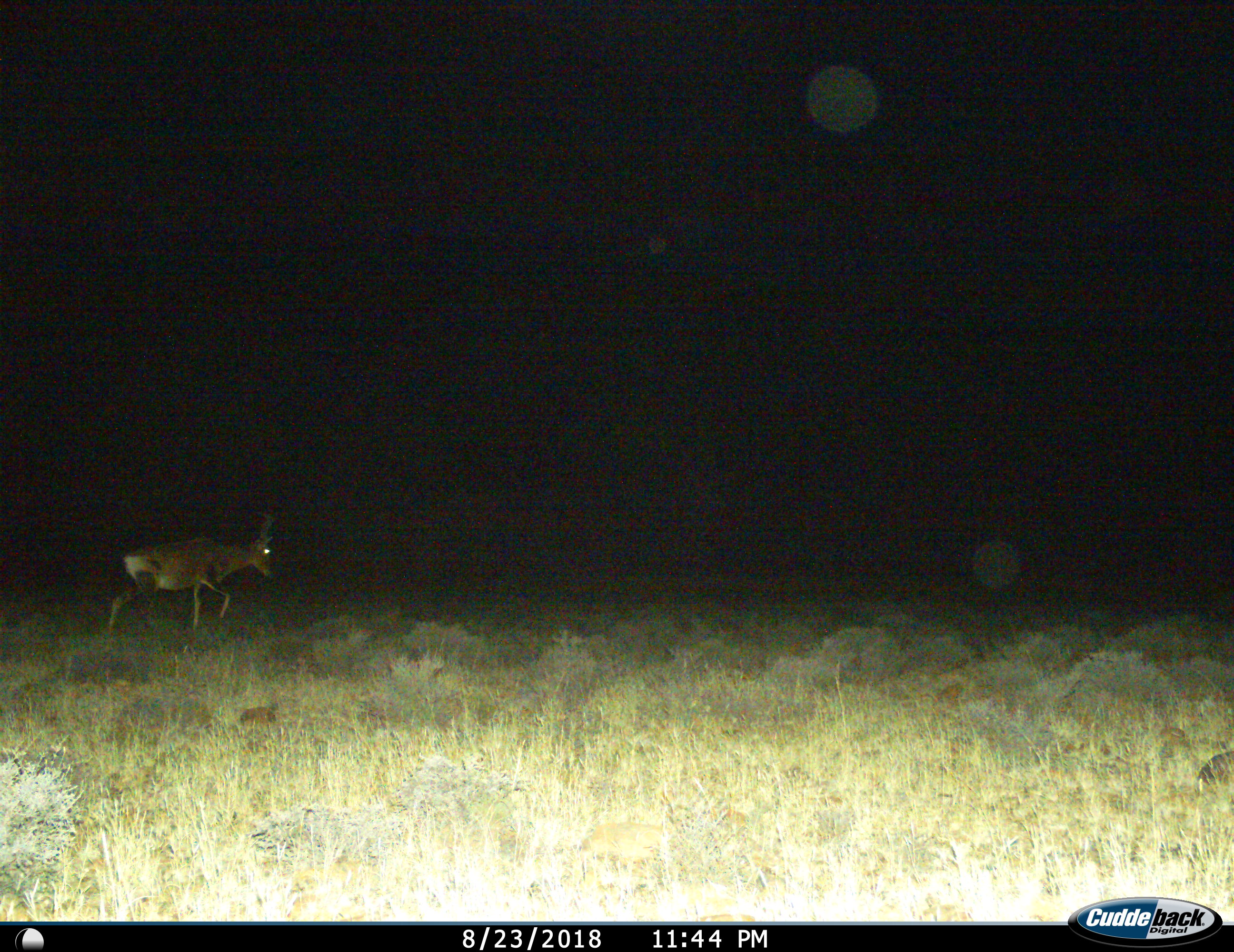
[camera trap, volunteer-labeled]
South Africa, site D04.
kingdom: Animalia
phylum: Chordata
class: Mammalia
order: Artiodactyla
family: Bovidae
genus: Alcelaphus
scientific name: Alcelaphus buselaphus caama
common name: red hartebeest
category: hartebeestred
Hartebeestred (red hartebeest) (Alcelaphus buselaphus caama), count 1. Behavior (volunteer vote fractions): standing 0%, resting 0%, moving 100%, interacting 0%. Young present (vote fraction): 0%. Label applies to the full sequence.